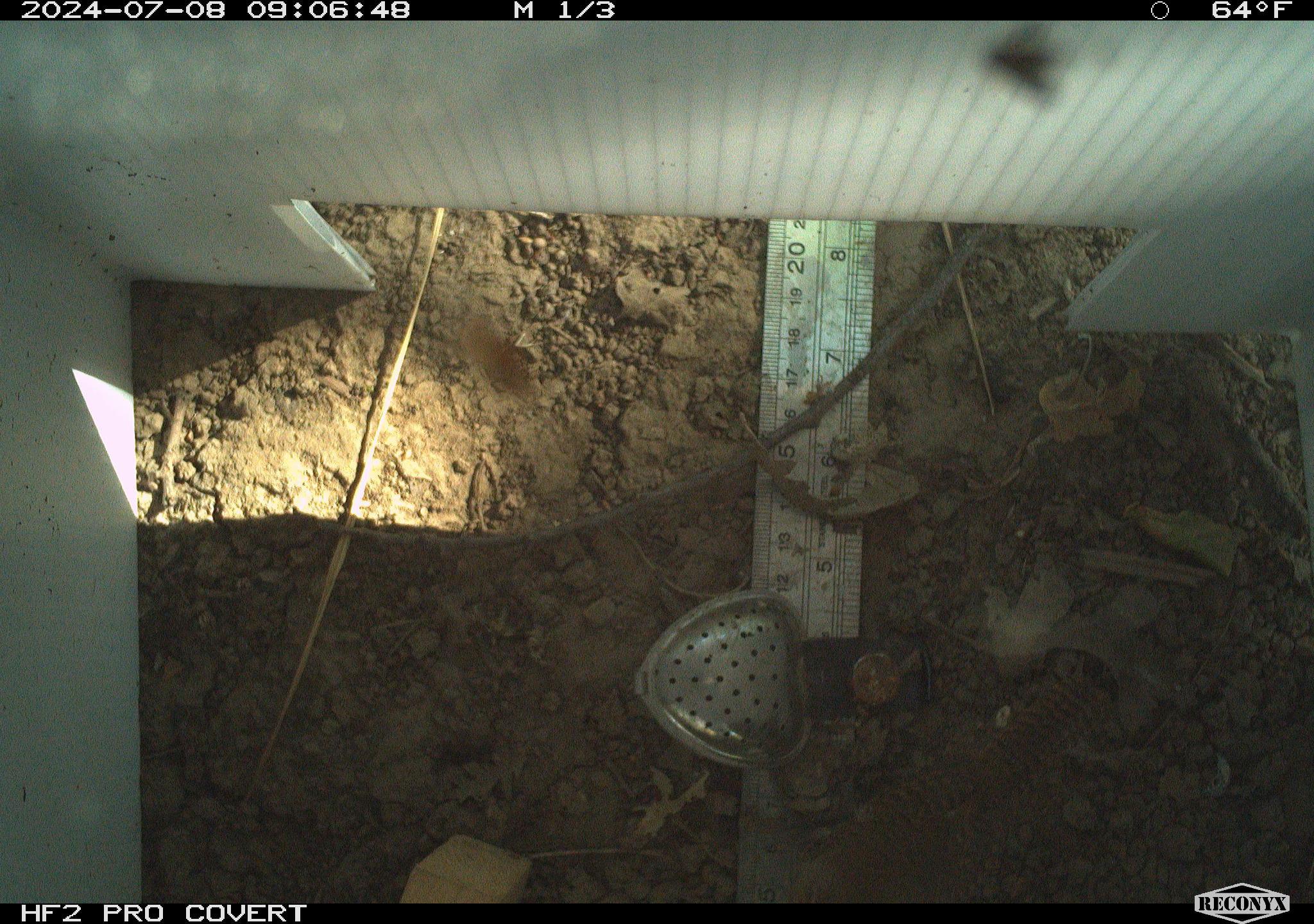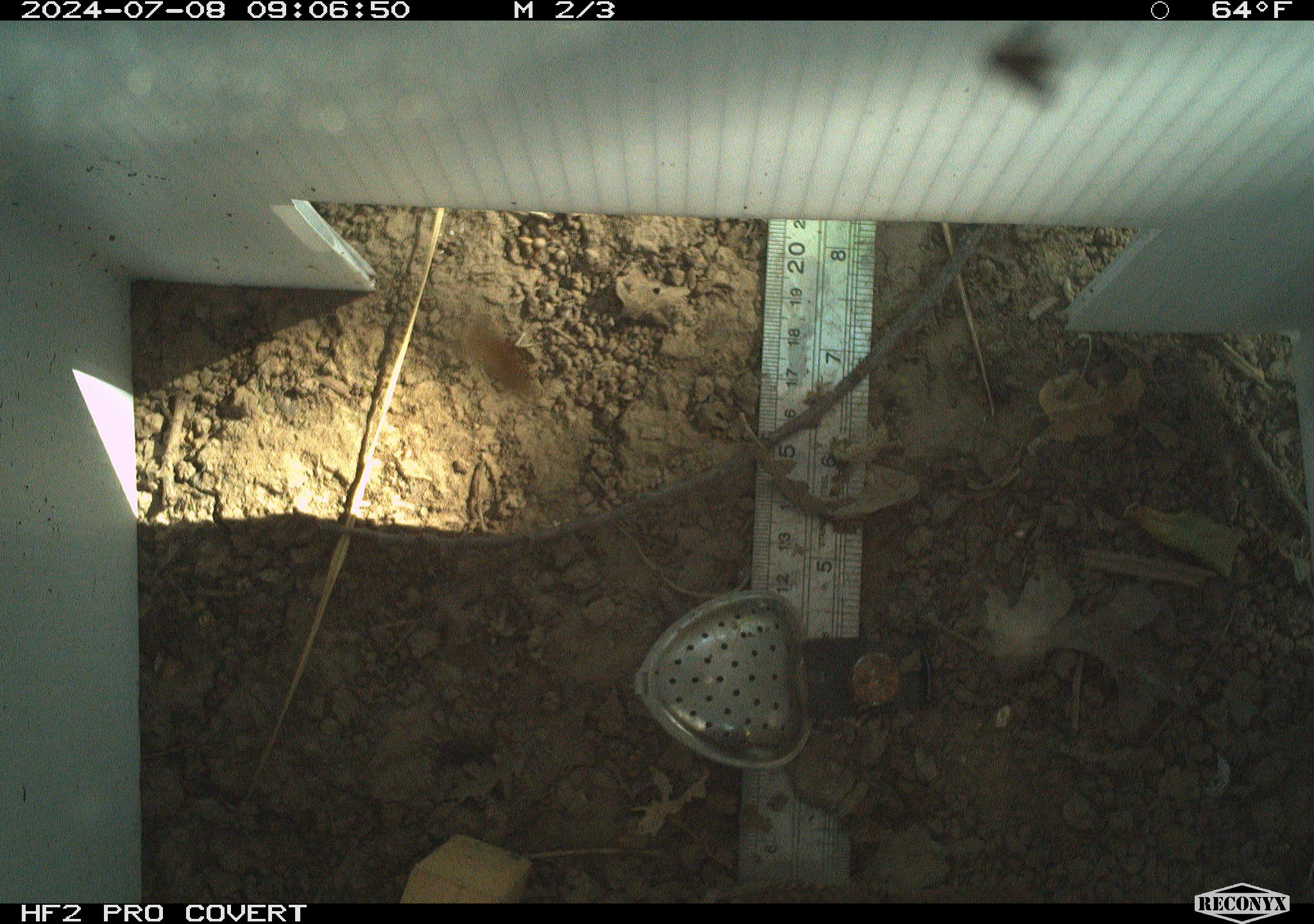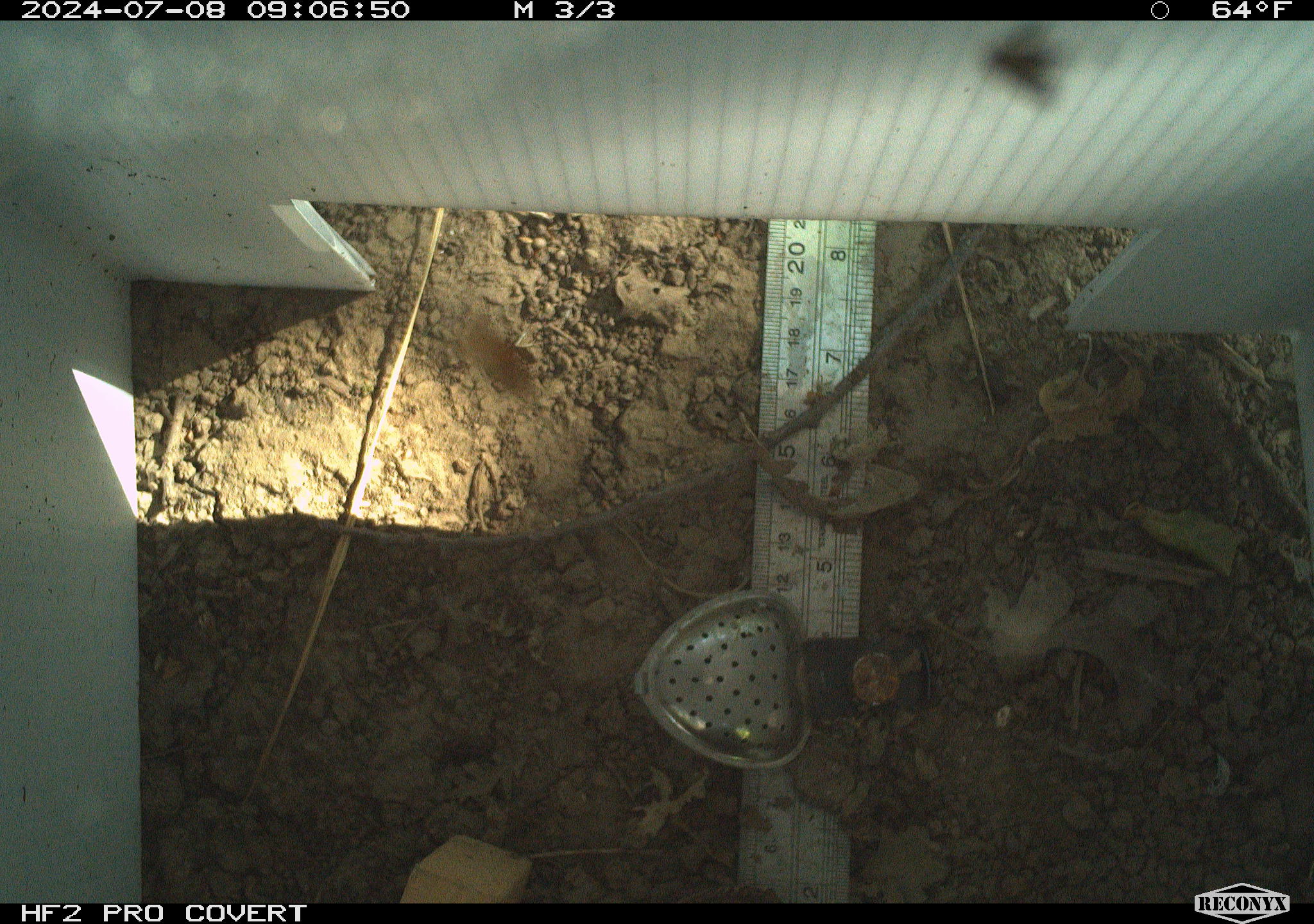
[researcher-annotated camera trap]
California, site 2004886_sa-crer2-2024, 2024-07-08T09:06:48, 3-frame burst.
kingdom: Animalia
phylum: Chordata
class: Aves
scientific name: Aves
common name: bird